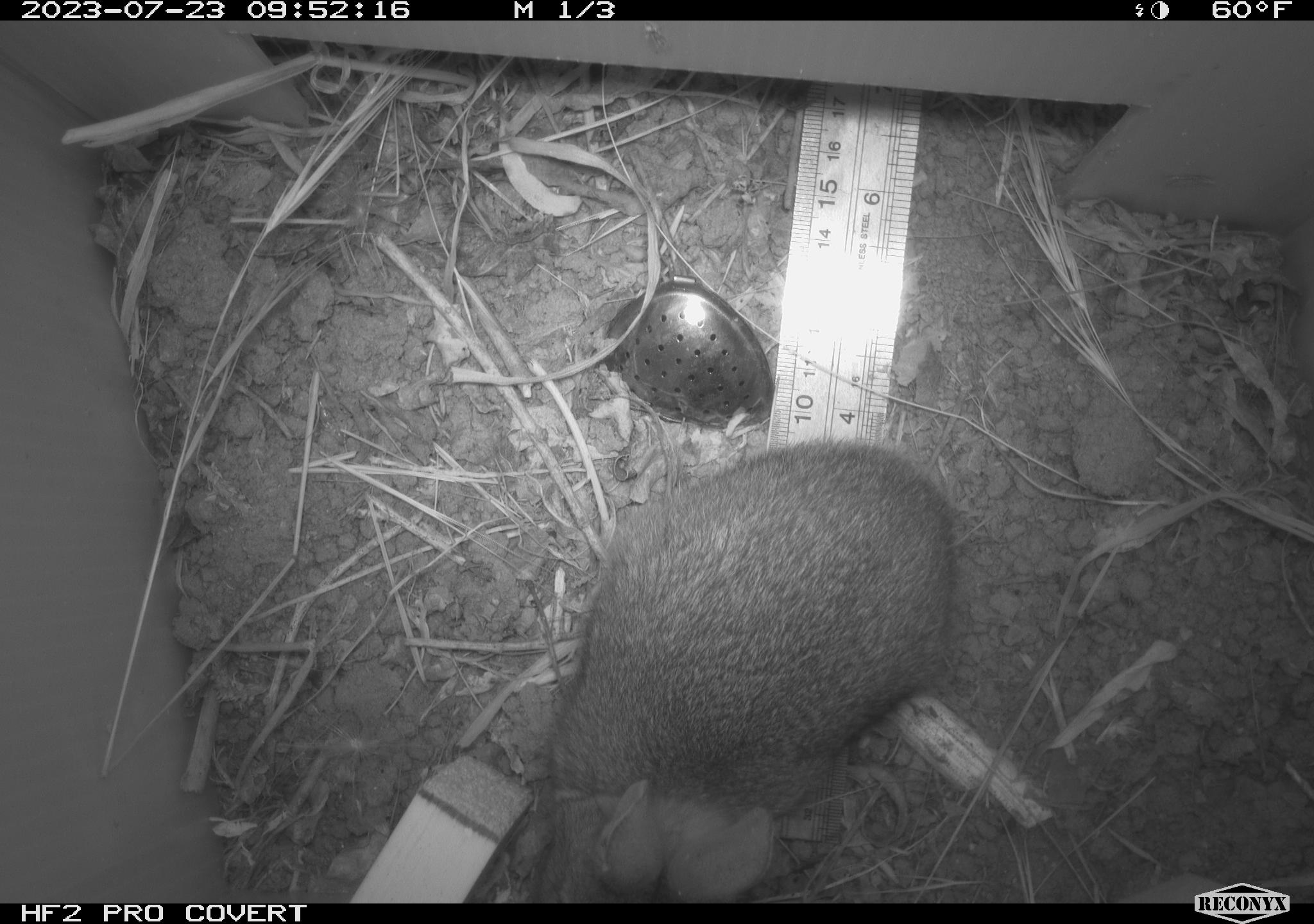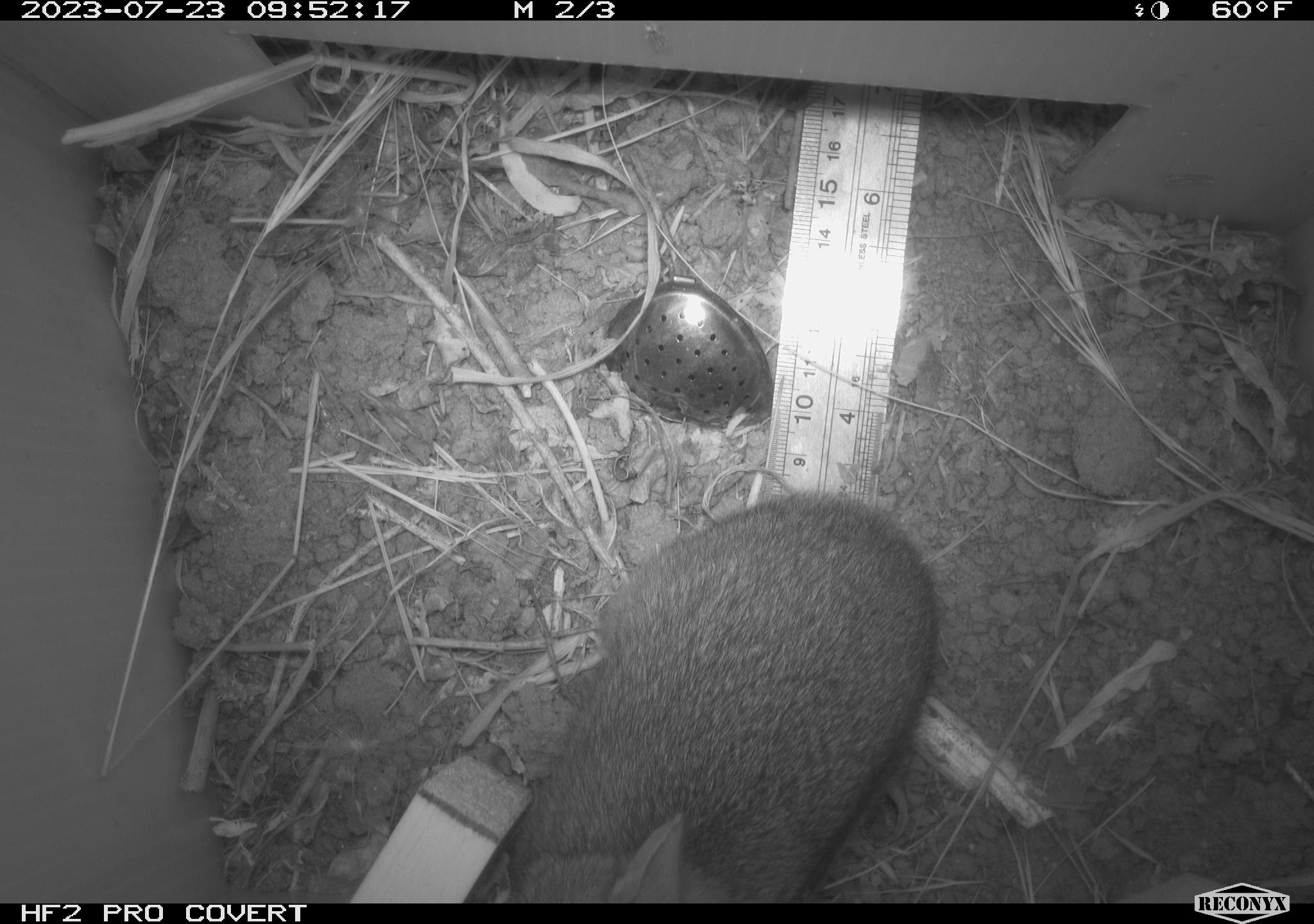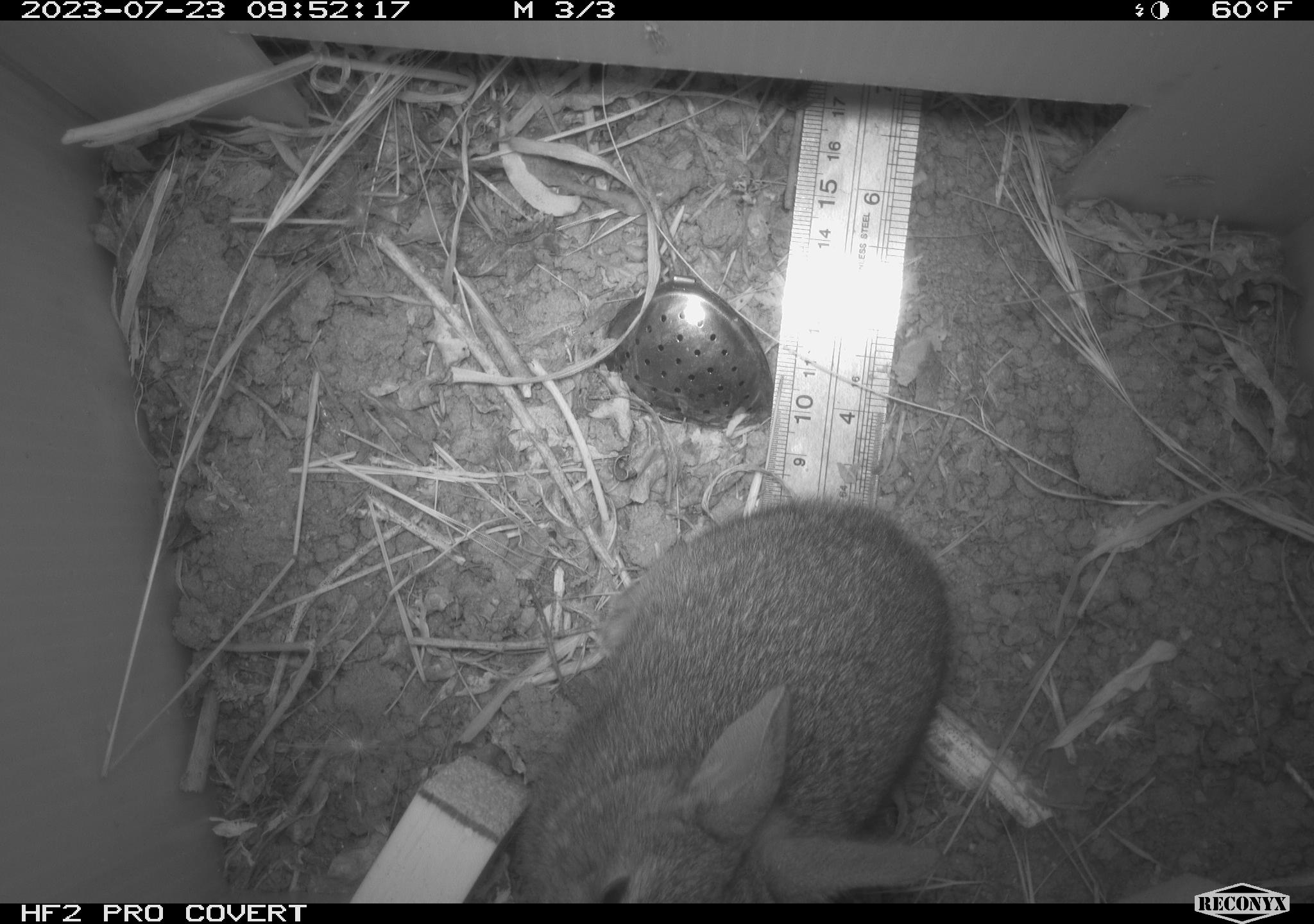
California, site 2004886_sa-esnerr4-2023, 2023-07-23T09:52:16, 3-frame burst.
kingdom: Animalia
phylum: Chordata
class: Mammalia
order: Lagomorpha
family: Leporidae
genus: Sylvilagus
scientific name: Sylvilagus bachmani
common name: brush rabbit